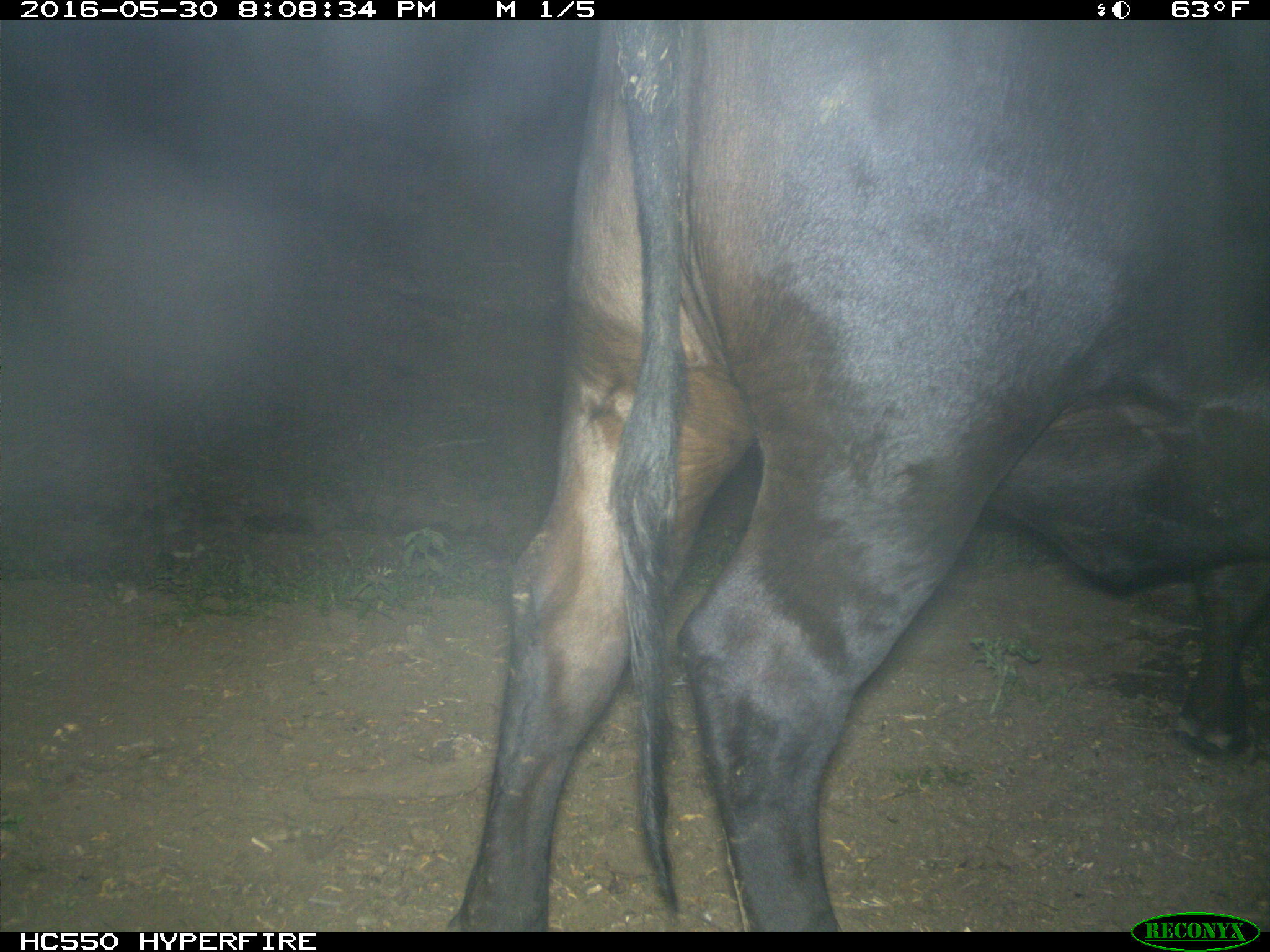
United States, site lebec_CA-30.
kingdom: Animalia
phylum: Chordata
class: Mammalia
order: Artiodactyla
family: Bovidae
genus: Bos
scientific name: Bos taurus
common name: domestic cow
Bos taurus (domestic cow).